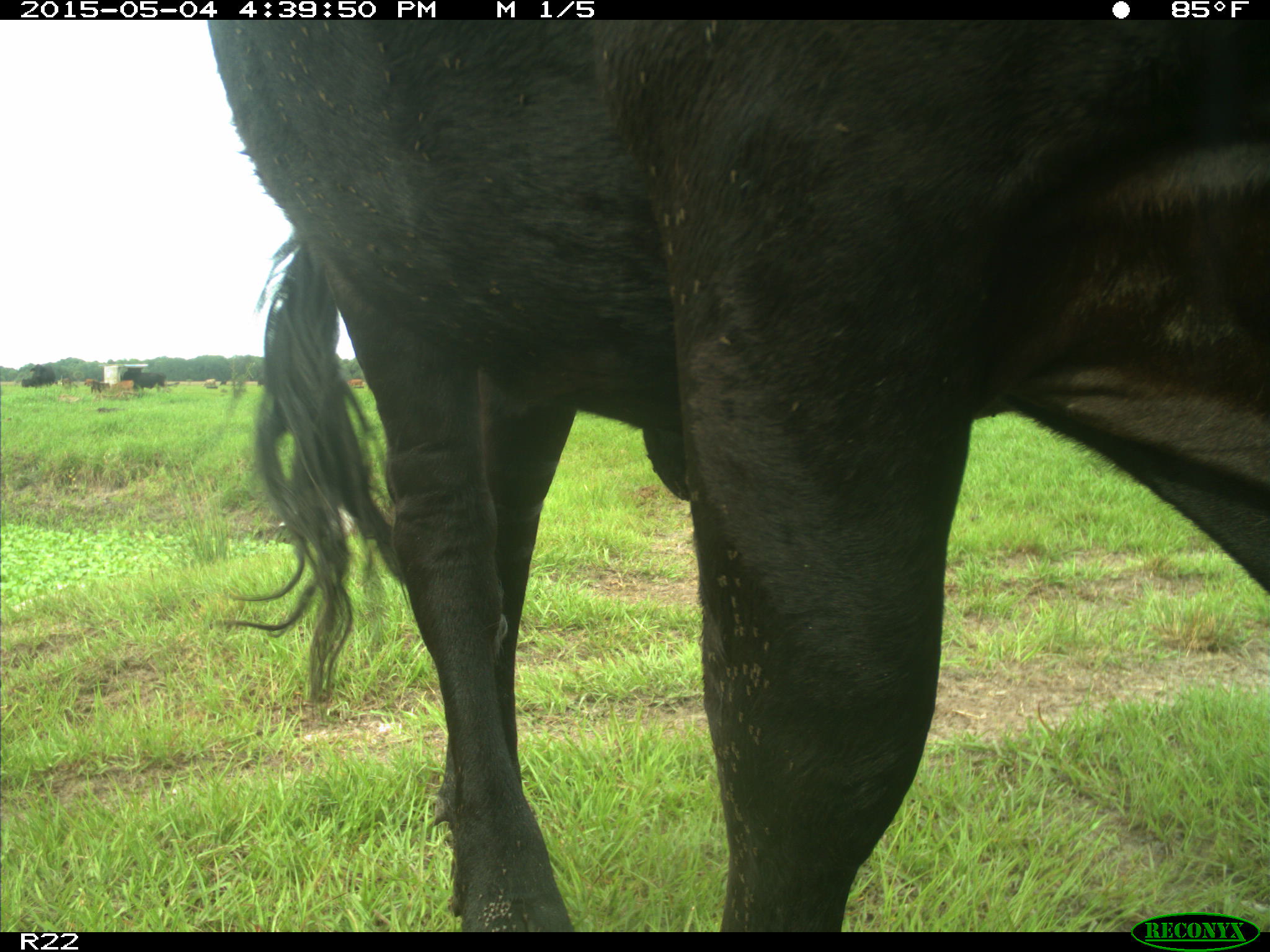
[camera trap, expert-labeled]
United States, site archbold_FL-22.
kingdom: Animalia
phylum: Chordata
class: Mammalia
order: Artiodactyla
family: Bovidae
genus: Bos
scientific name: Bos taurus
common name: domestic cow